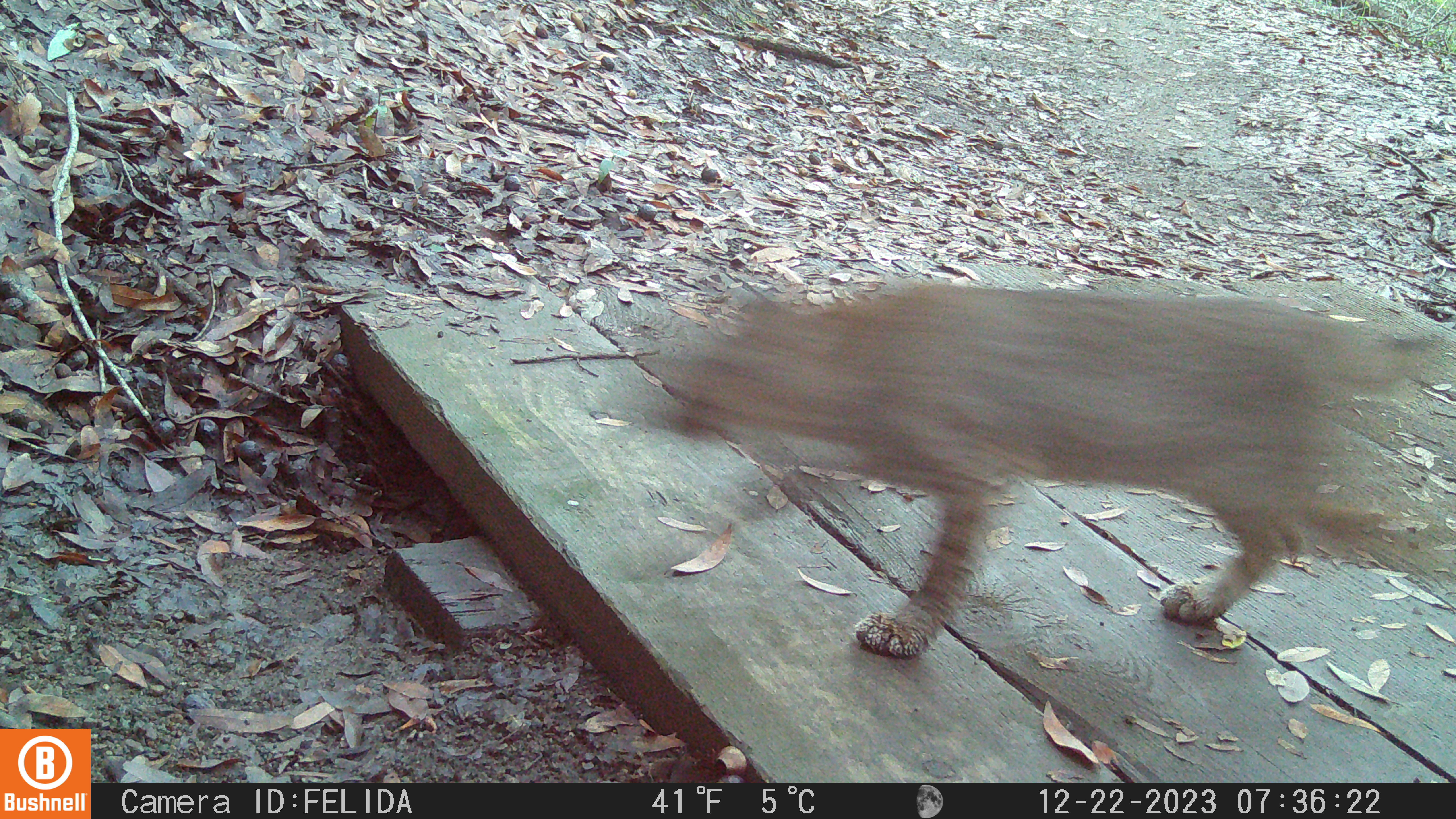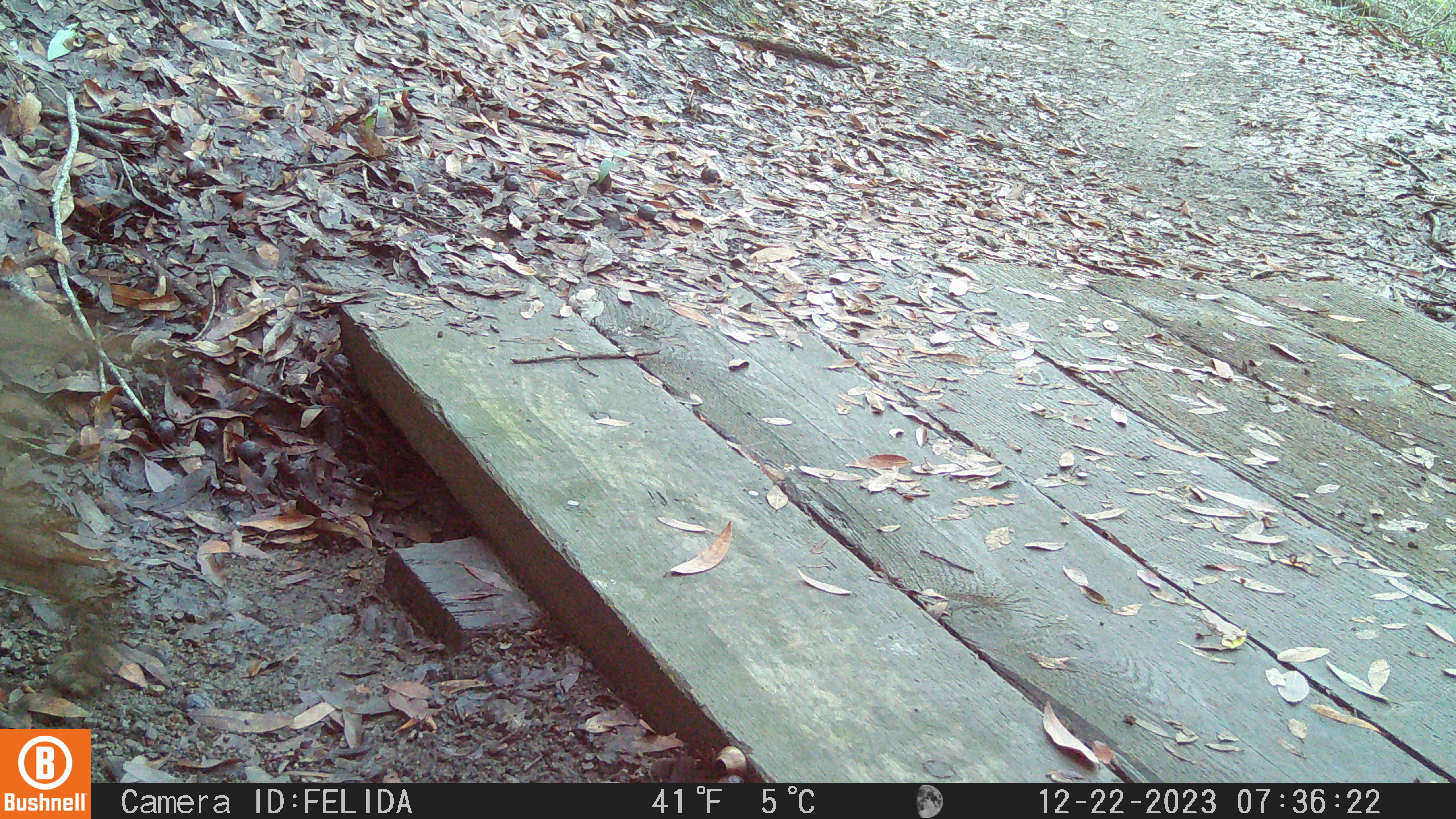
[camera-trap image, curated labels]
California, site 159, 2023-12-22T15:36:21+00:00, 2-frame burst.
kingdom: Animalia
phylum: Chordata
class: Mammalia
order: Carnivora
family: Felidae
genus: Lynx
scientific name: Lynx rufus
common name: bobcat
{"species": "bobcat (Lynx rufus)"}